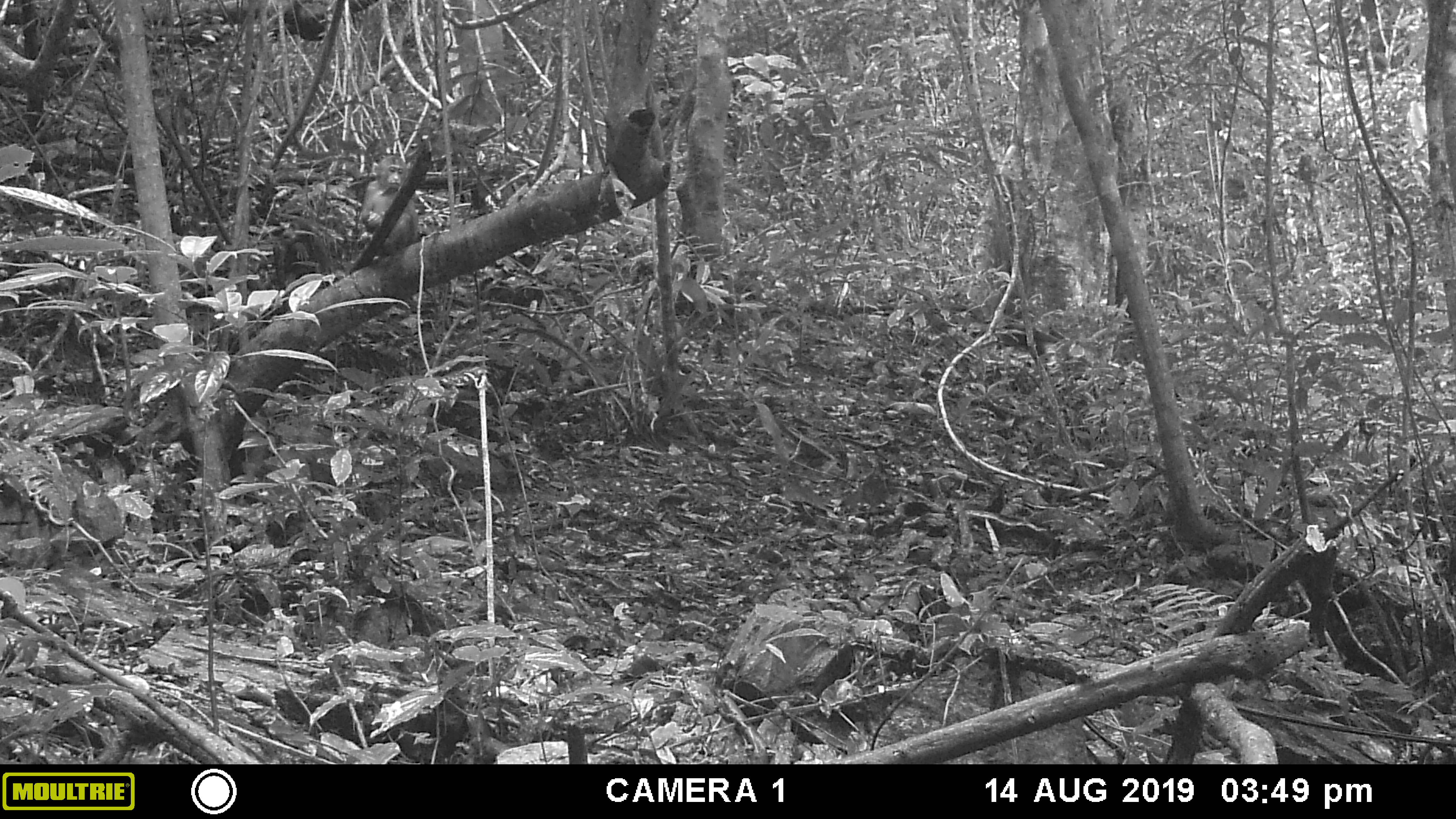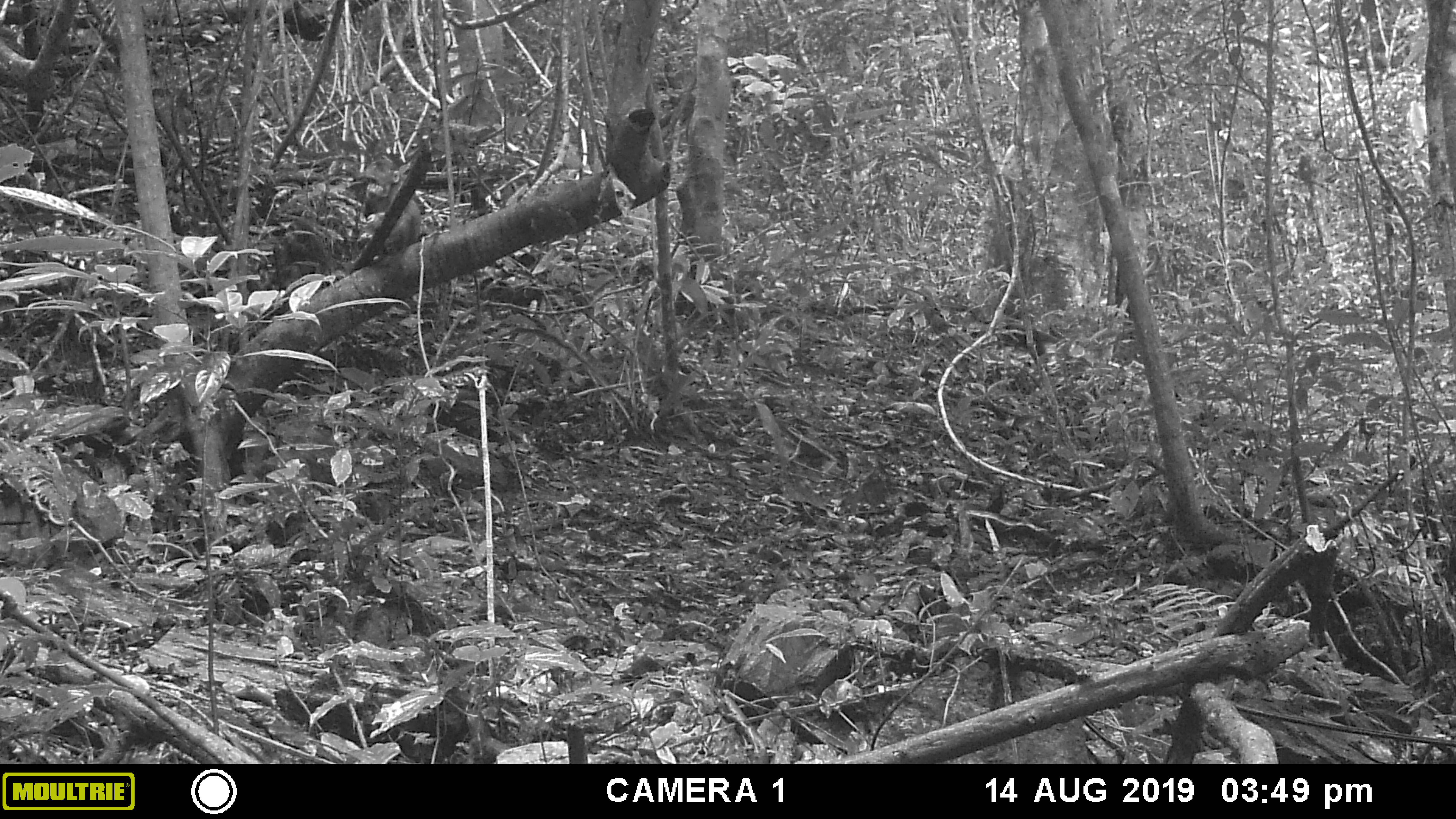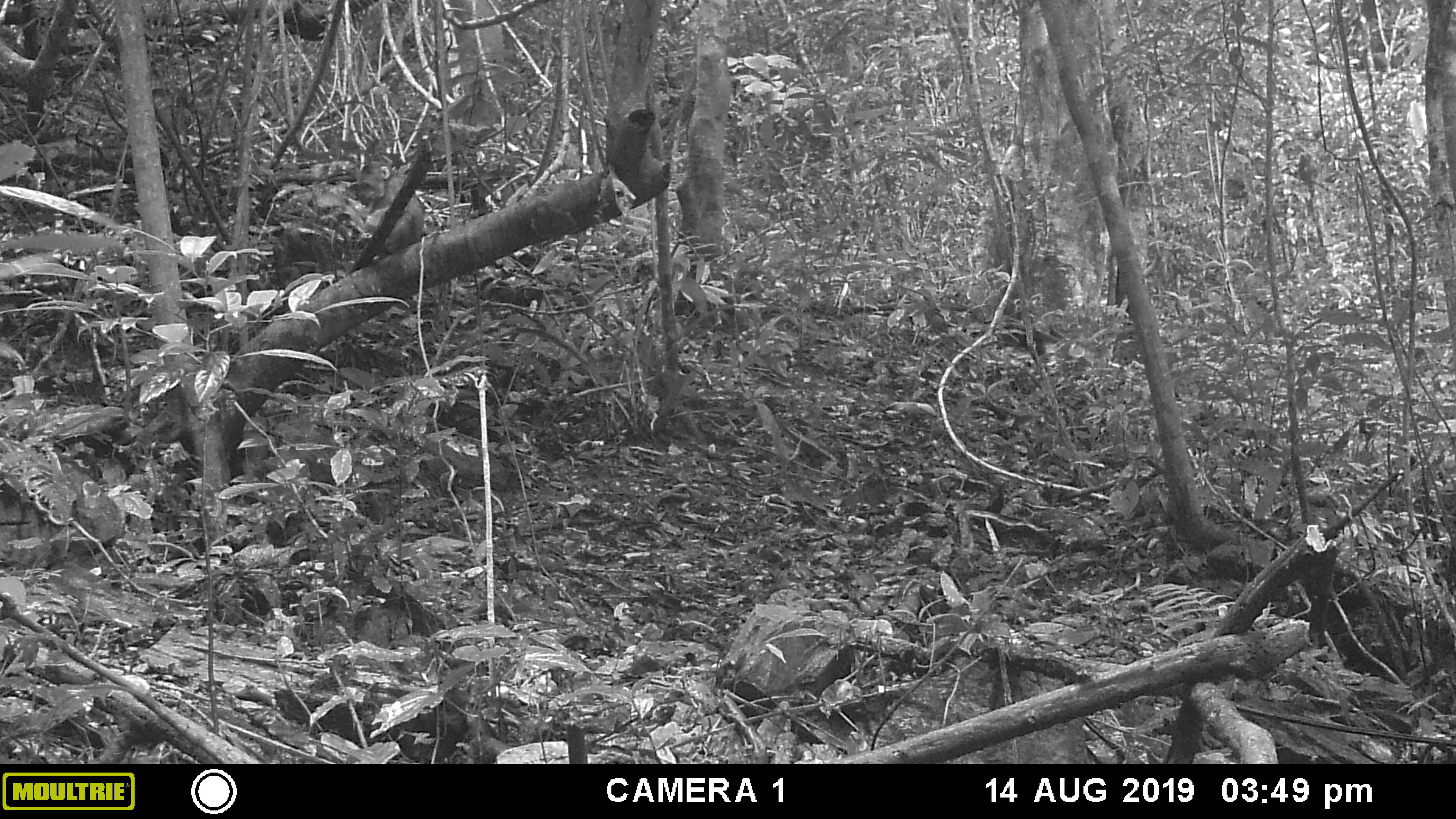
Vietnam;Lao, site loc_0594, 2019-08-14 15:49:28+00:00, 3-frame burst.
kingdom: Animalia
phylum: Chordata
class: Mammalia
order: Primates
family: Cercopithecidae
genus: Macaca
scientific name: Macaca arctoides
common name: stump-tailed macaque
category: stump tailed macaque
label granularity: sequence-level